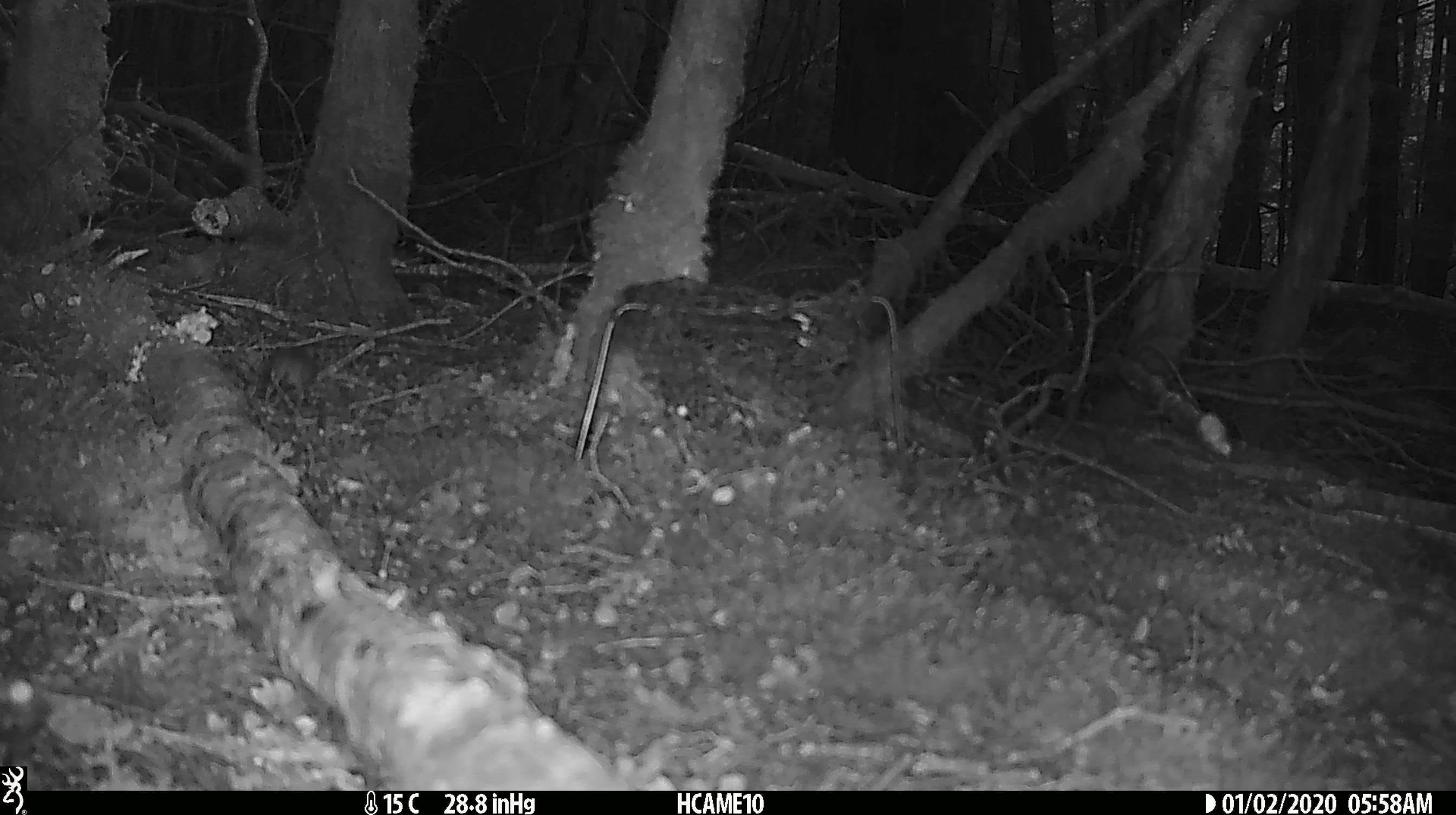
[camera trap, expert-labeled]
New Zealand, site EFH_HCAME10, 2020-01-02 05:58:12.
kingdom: Animalia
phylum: Chordata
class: Mammalia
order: Rodentia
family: Muridae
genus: Mus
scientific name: Mus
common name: mouse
Mouse (Mus).